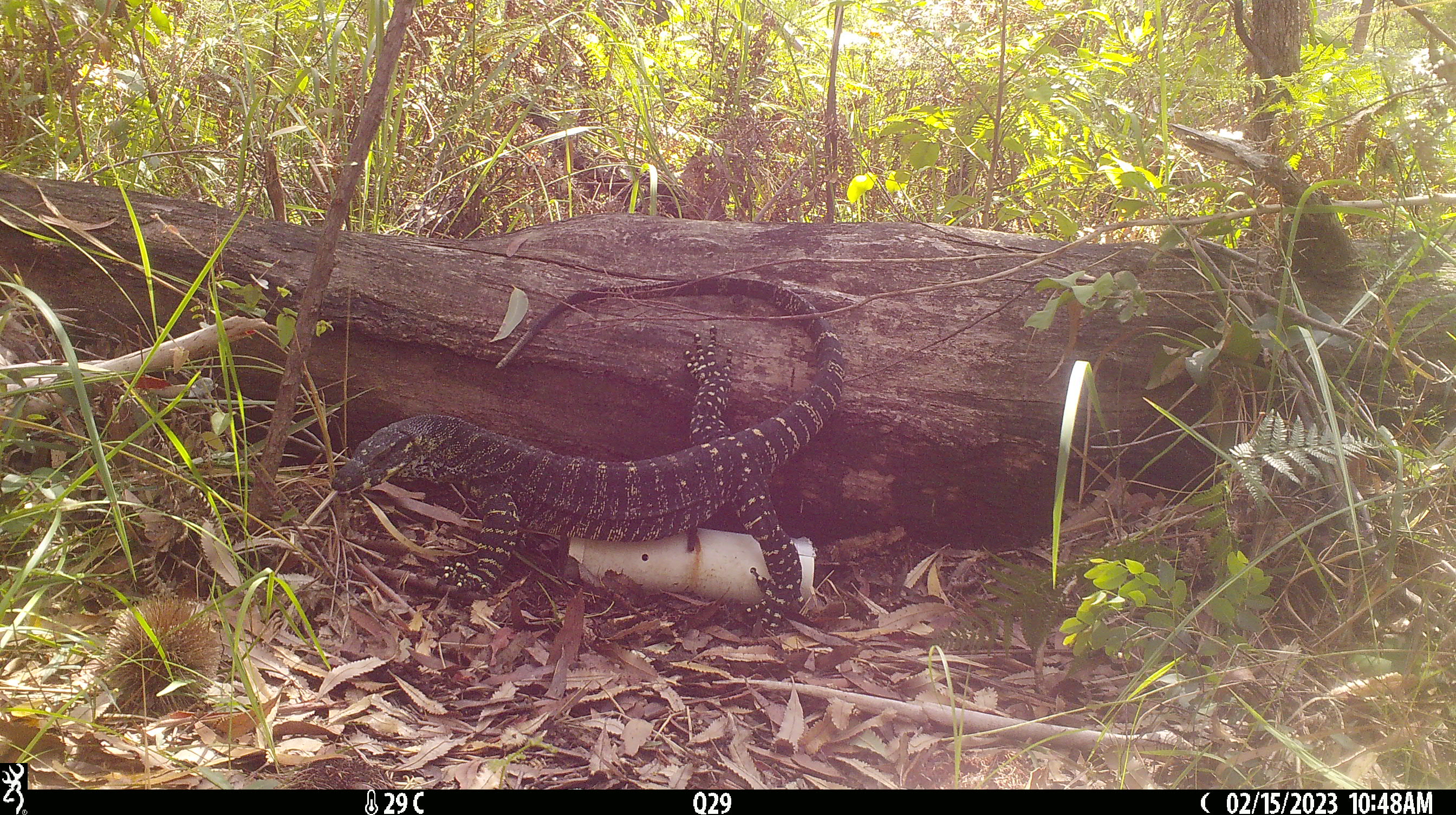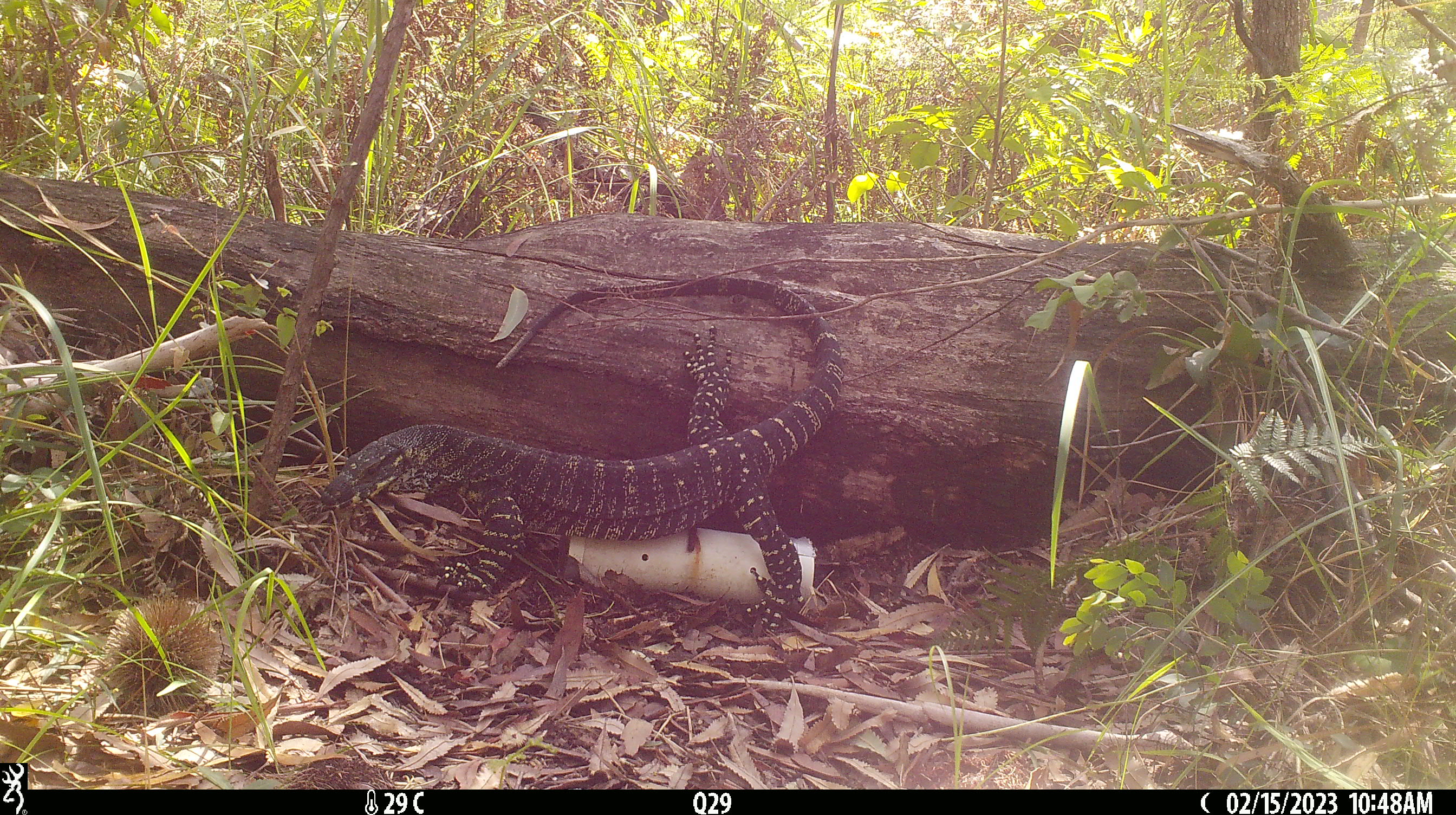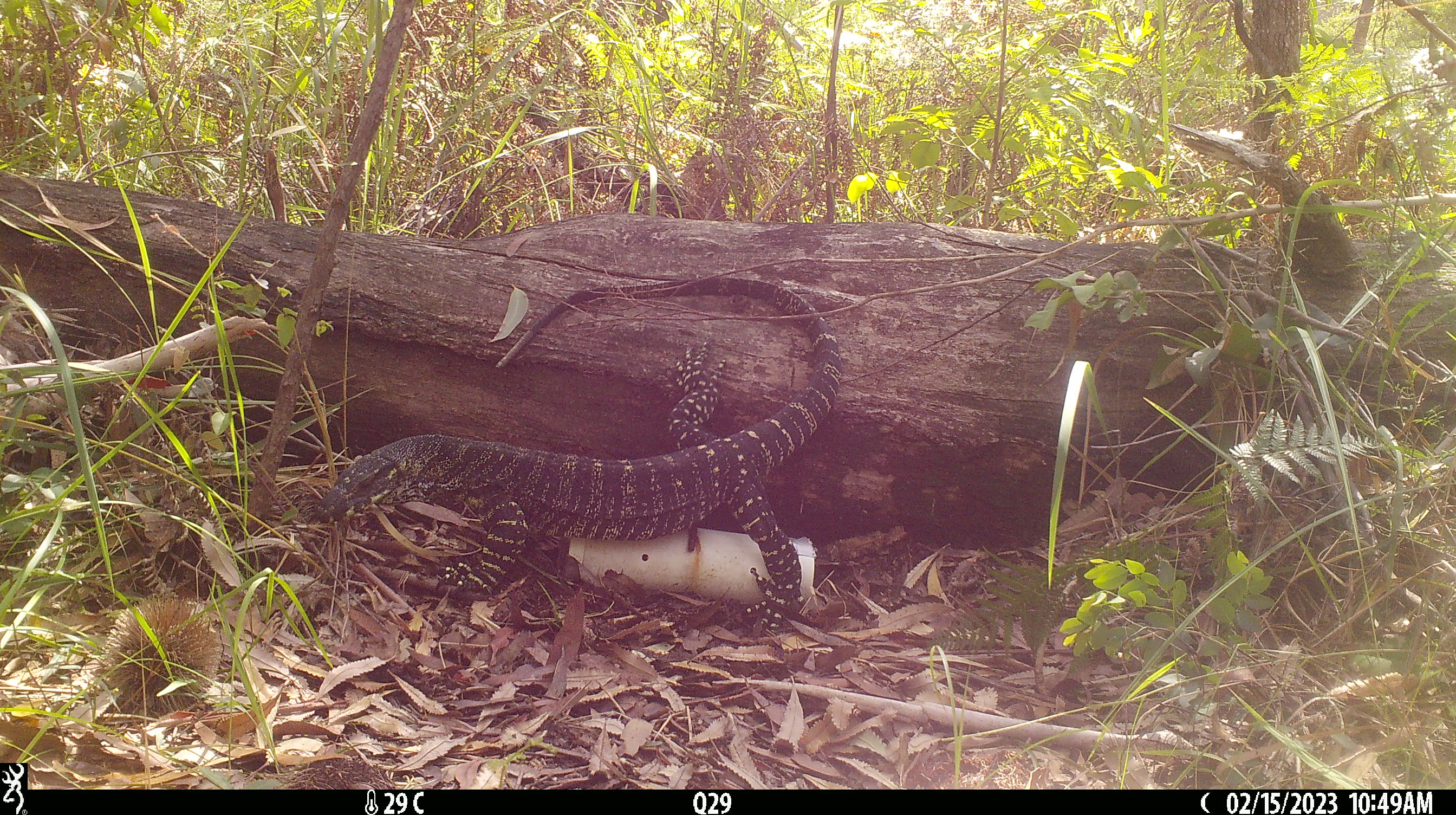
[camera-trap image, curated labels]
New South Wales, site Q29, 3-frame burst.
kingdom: Animalia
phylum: Chordata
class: Reptilia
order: Squamata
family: Varanidae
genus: Varanus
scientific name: Varanus varius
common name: lace monitor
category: goanna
Goanna (lace monitor) (Varanus varius).